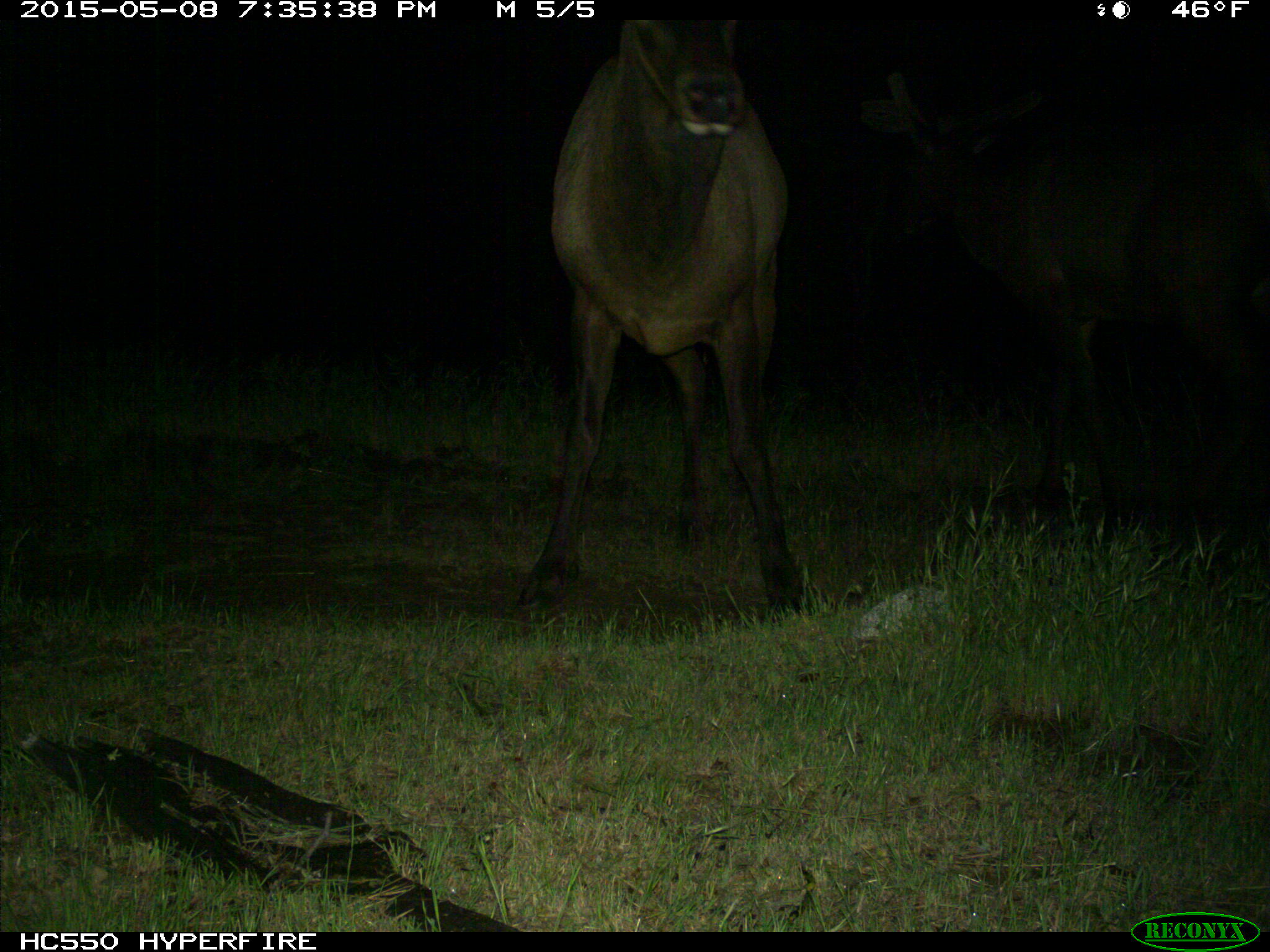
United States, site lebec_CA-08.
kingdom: Animalia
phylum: Chordata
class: Mammalia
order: Artiodactyla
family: Cervidae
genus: Cervus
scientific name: Cervus canadensis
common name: elk